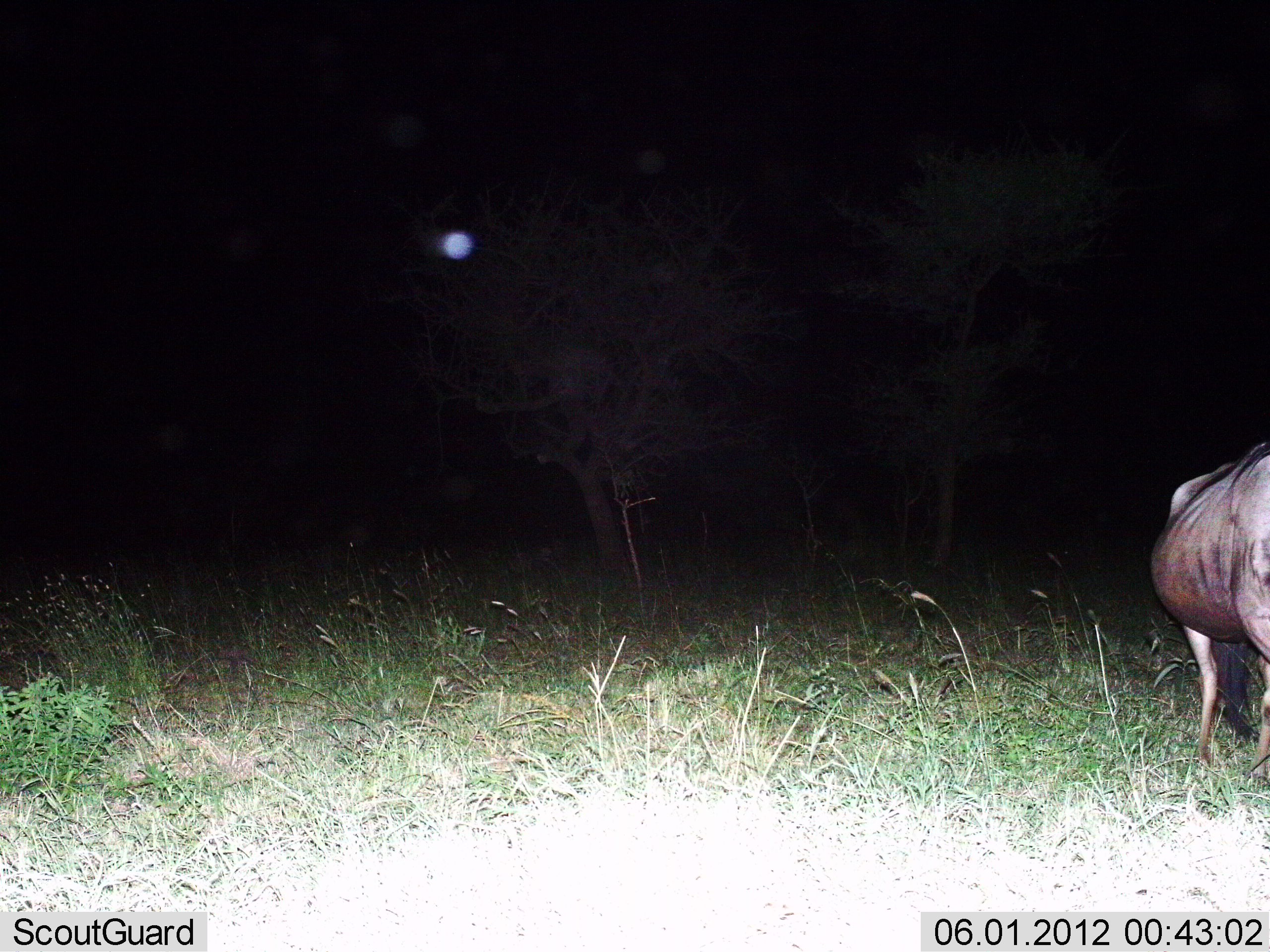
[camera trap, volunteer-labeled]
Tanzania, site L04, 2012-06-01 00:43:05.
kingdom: Animalia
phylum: Chordata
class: Mammalia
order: Artiodactyla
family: Bovidae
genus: Connochaetes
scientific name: Connochaetes taurinus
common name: blue wildebeest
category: wildebeest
Wildebeest (blue wildebeest) (Connochaetes taurinus), count 1. Behavior (volunteer vote fractions): standing 90%, resting 0%, moving 10%, interacting 0%. Young present (vote fraction): 0%. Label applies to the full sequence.